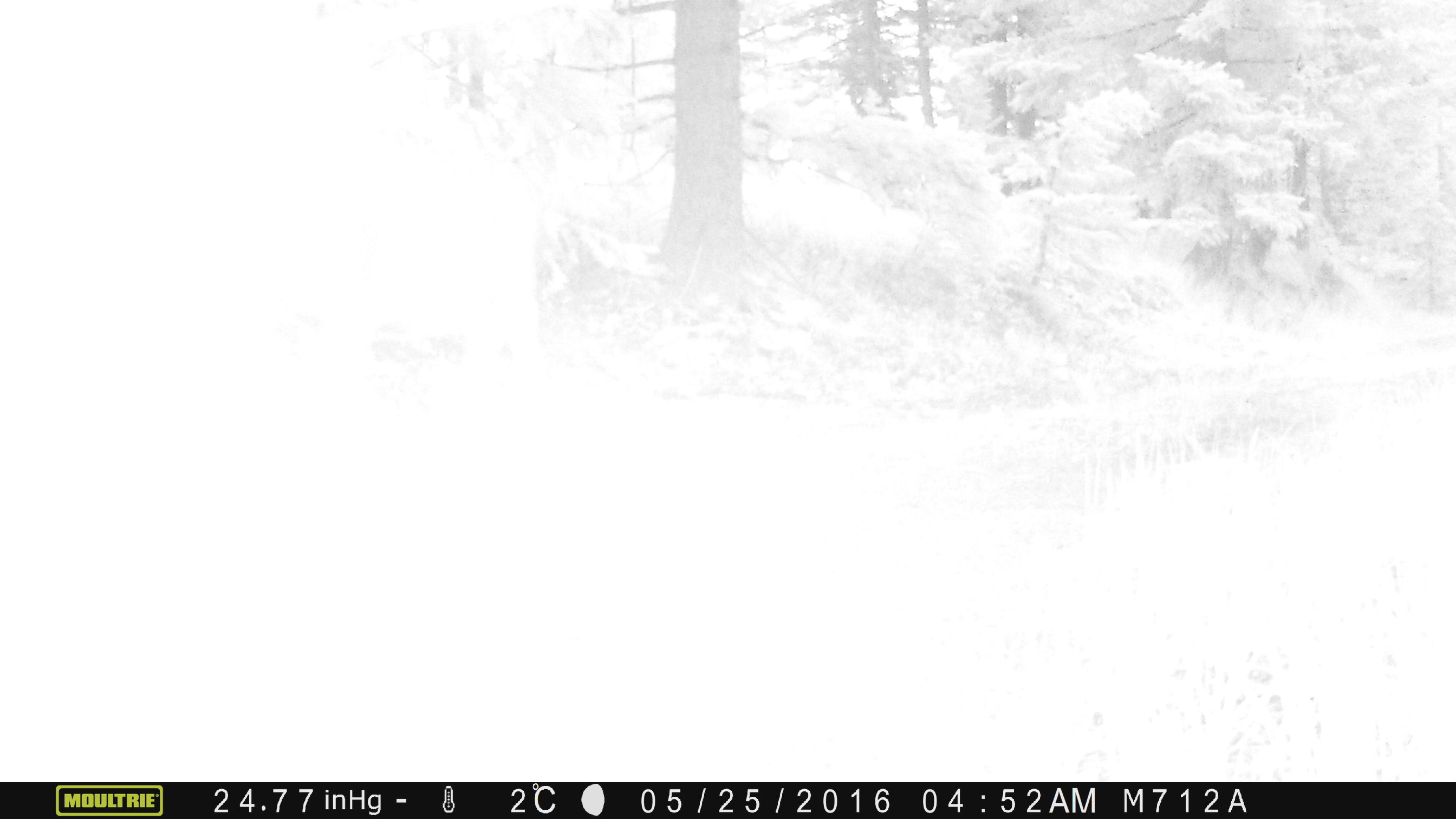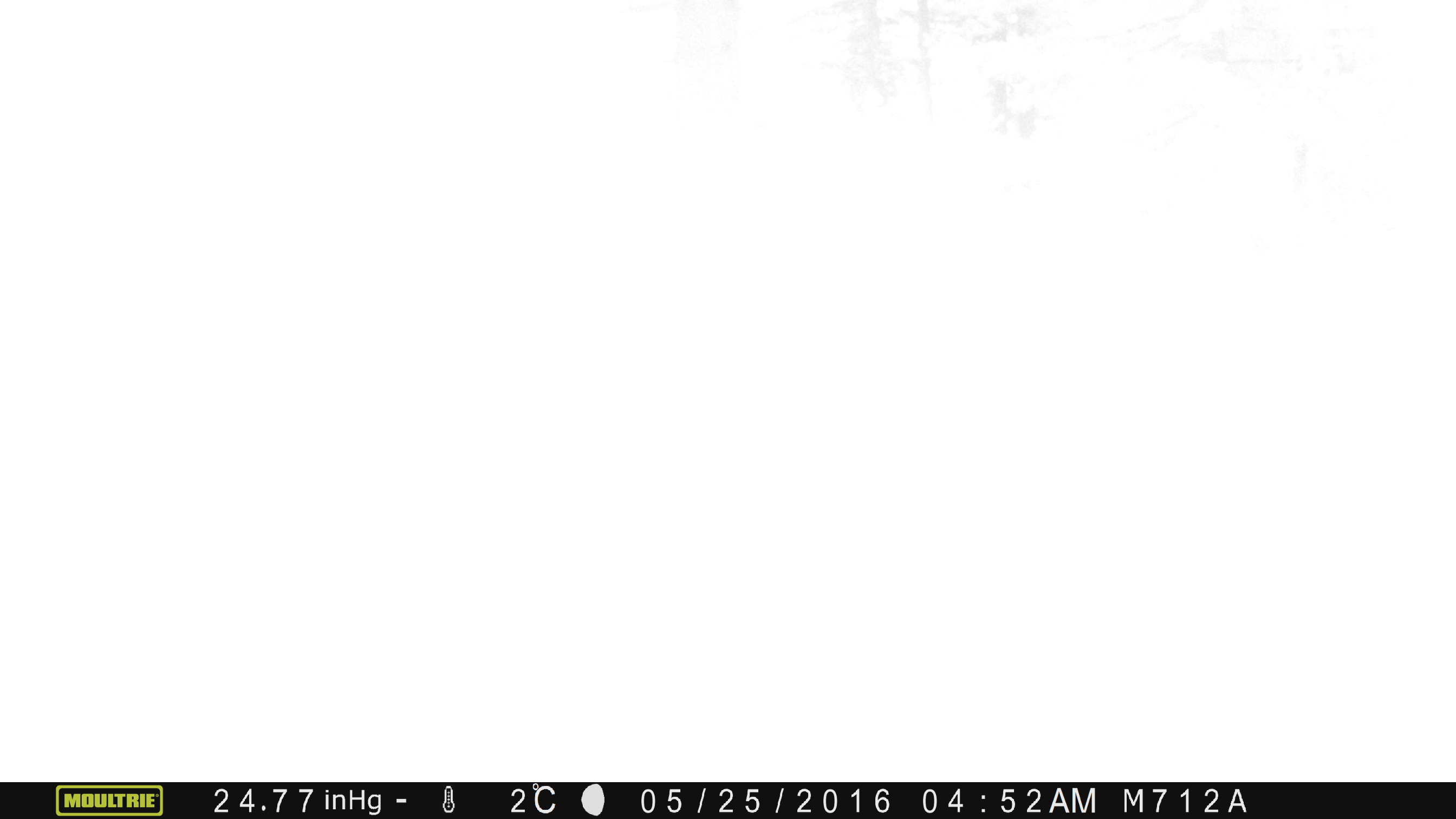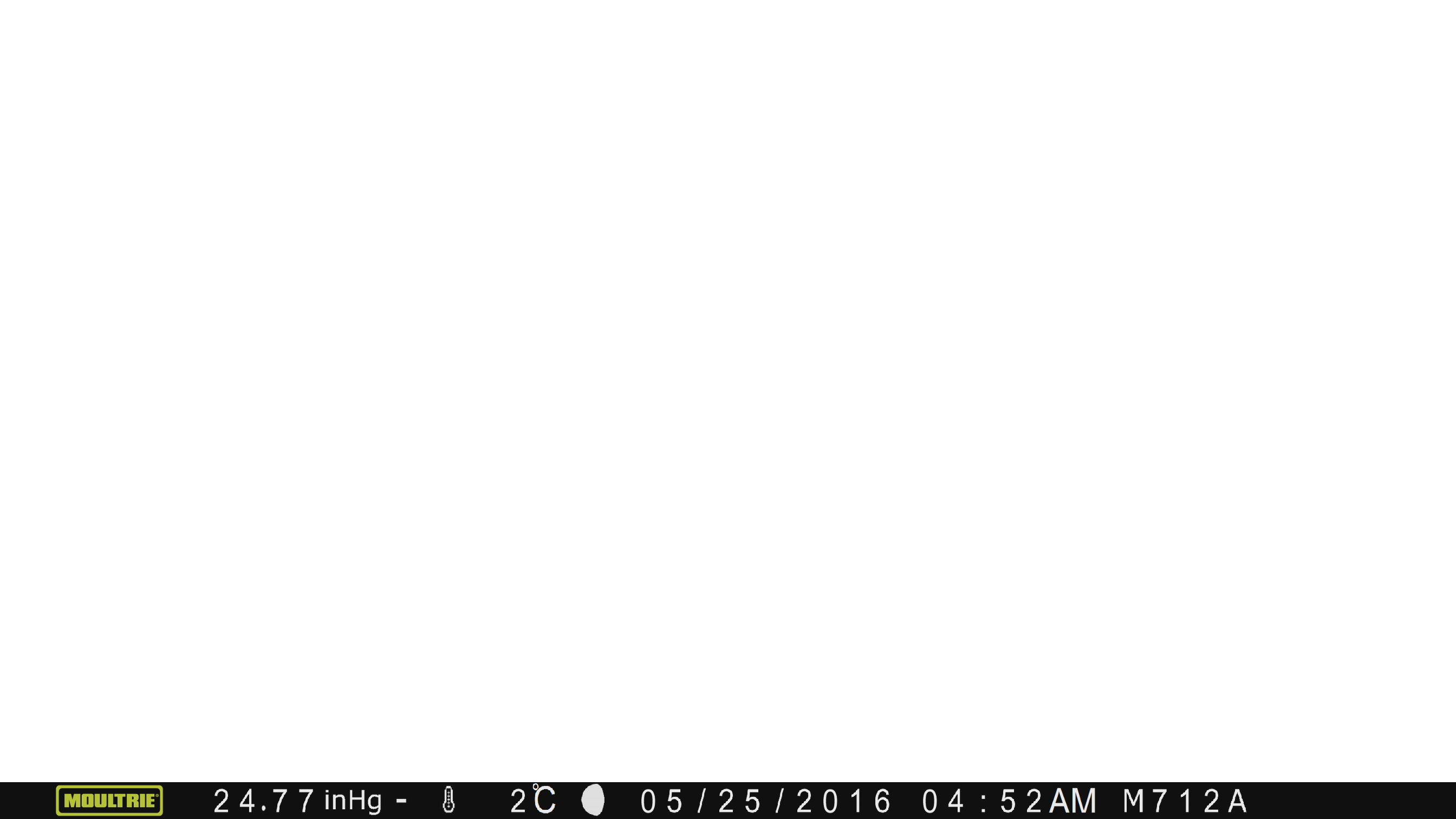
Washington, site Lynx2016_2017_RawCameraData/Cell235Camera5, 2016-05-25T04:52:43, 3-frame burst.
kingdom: Animalia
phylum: Chordata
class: Mammalia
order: Artiodactyla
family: Cervidae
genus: Odocoileus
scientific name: Odocoileus hemionus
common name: mule deer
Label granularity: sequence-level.